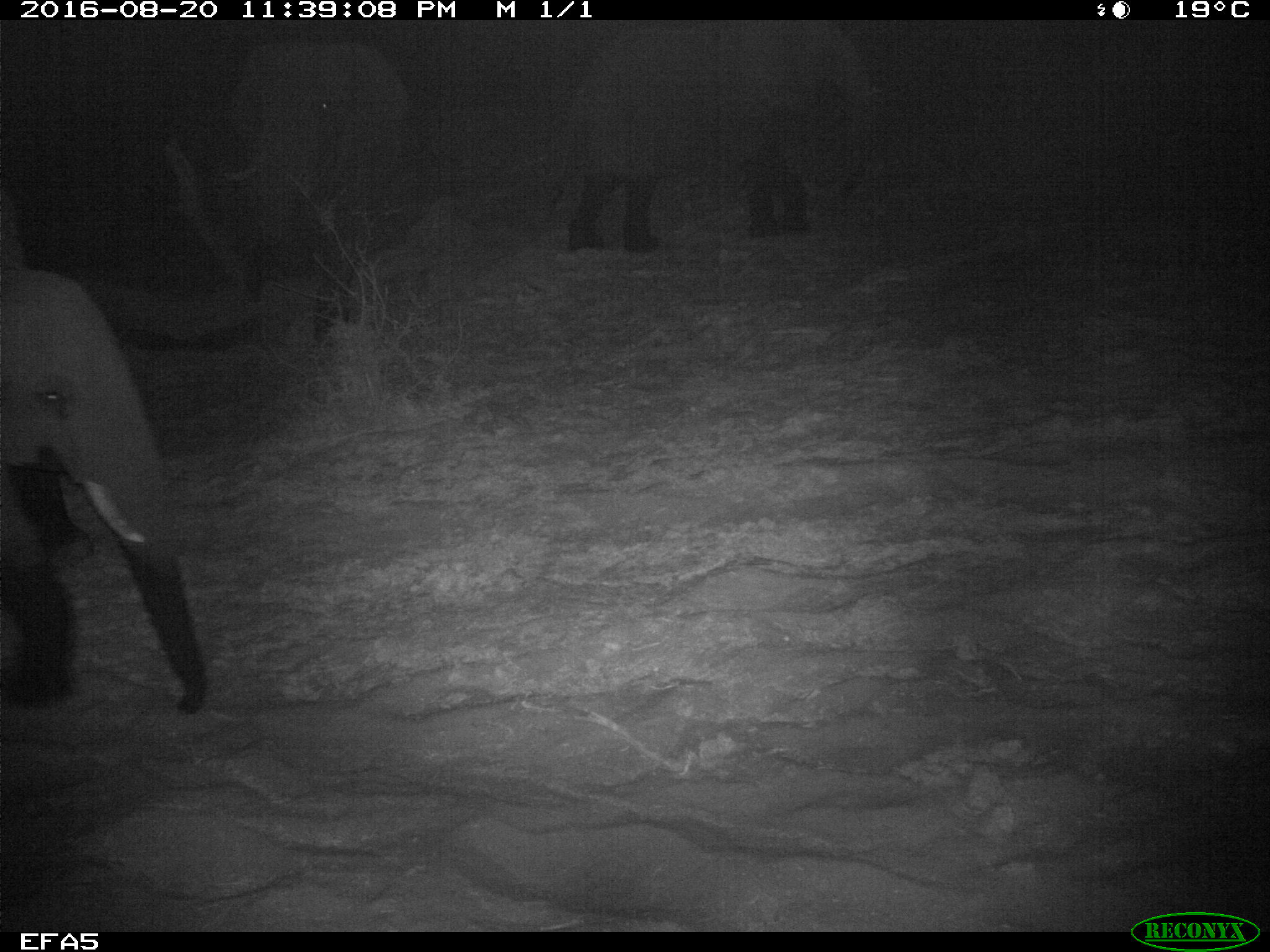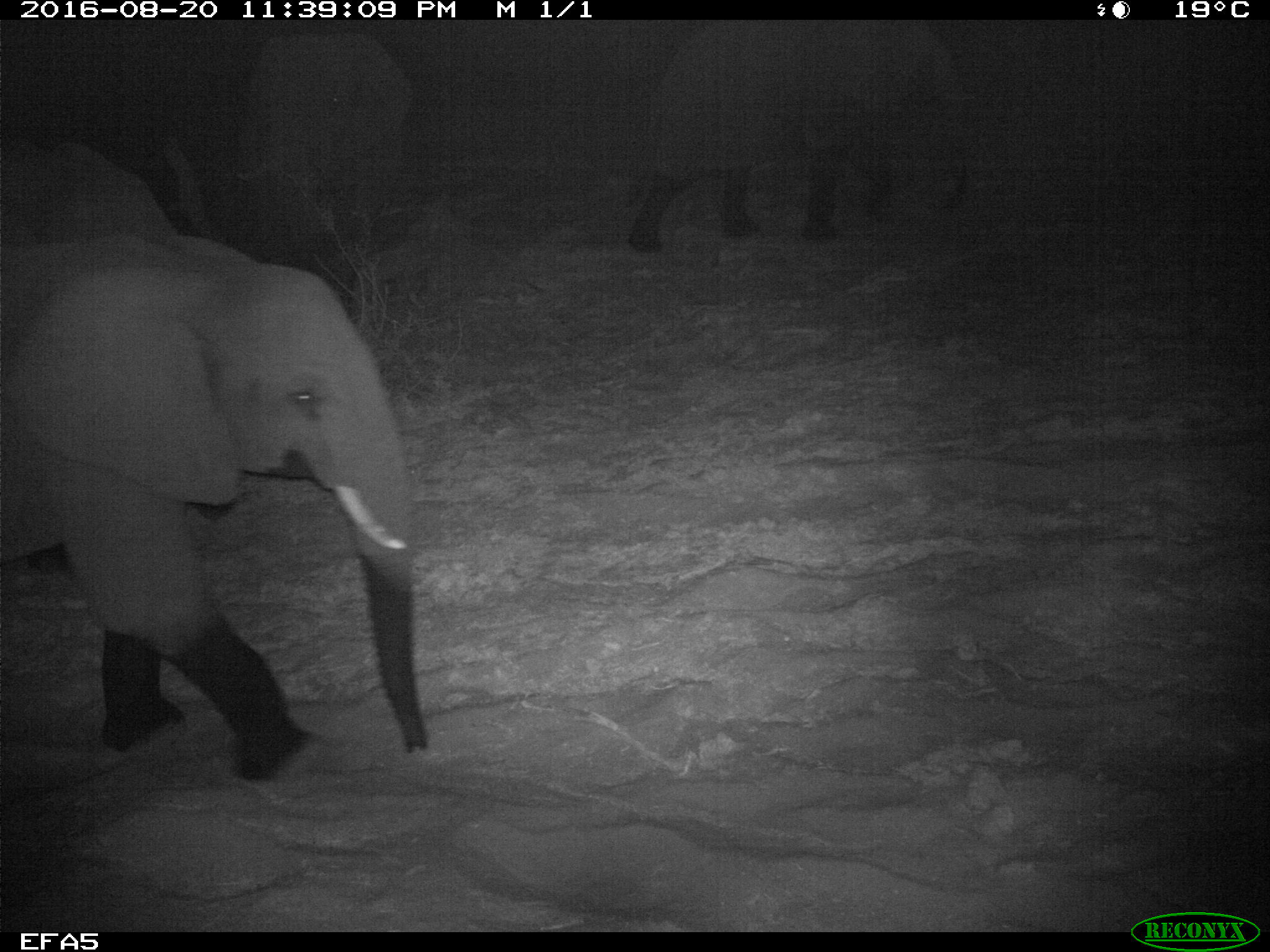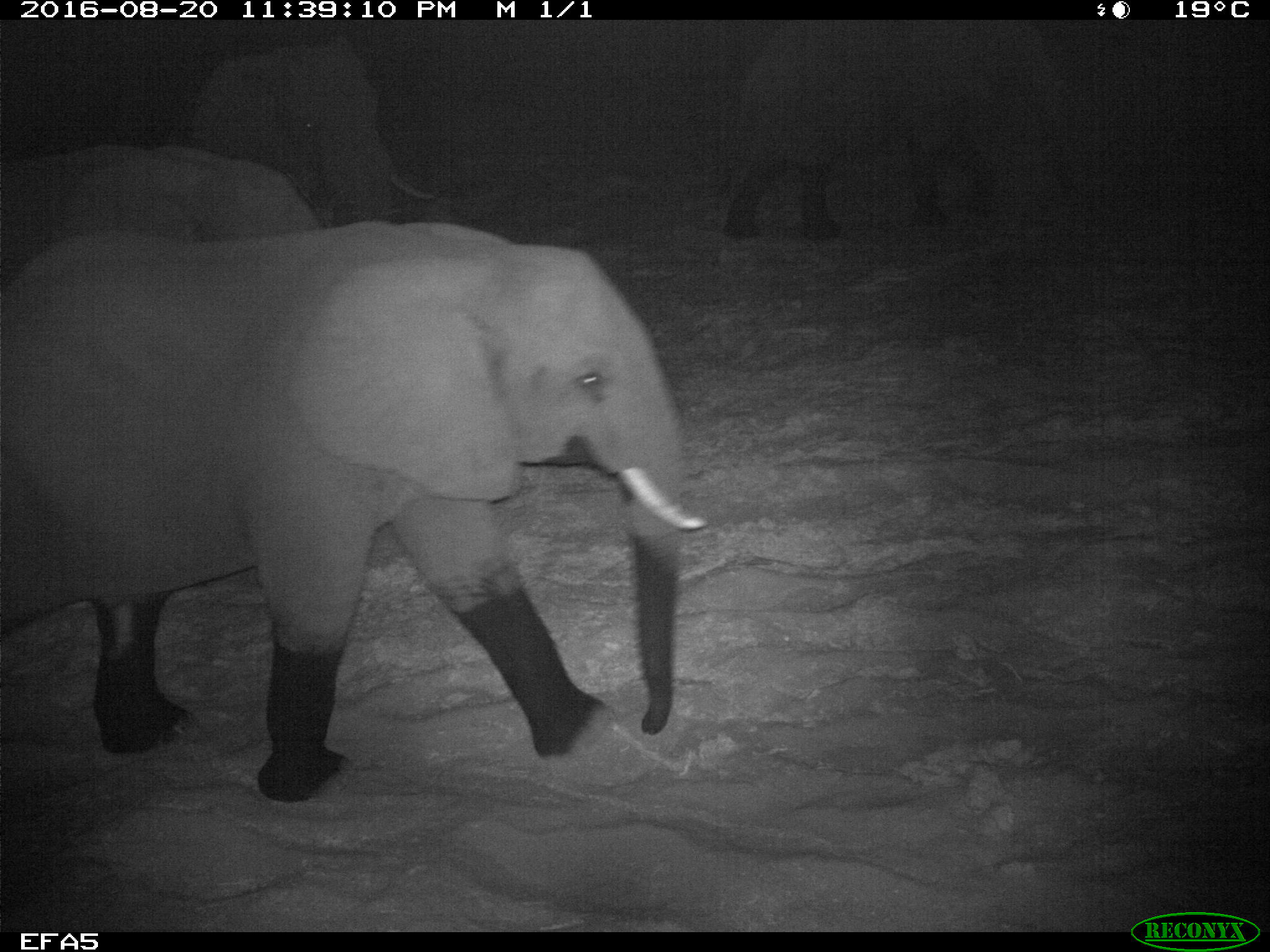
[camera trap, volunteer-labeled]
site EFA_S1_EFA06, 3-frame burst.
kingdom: Animalia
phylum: Chordata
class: Mammalia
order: Proboscidea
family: Elephantidae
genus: Loxodonta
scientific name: Loxodonta africana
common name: african bush elephant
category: elephant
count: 4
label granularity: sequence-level